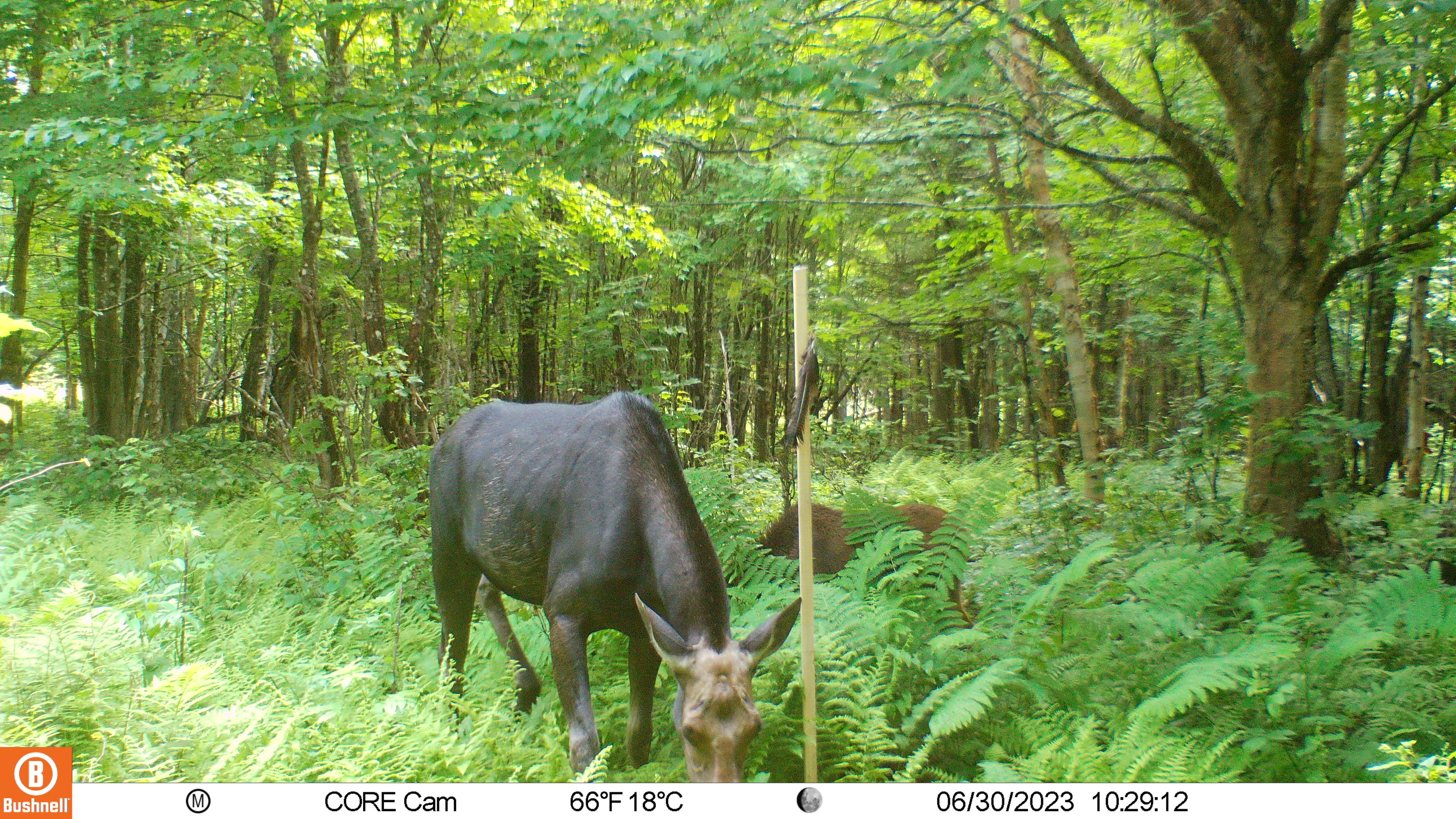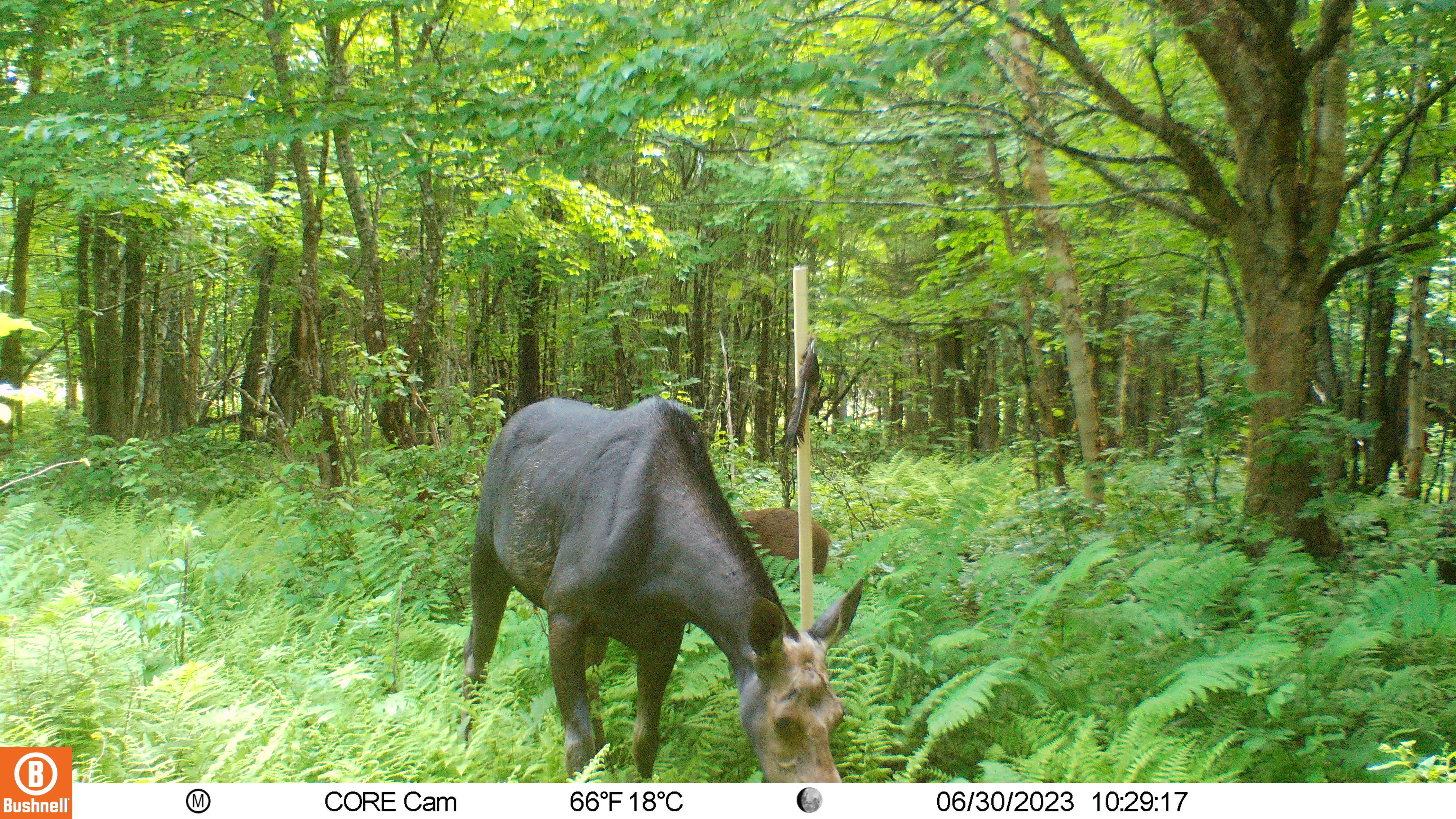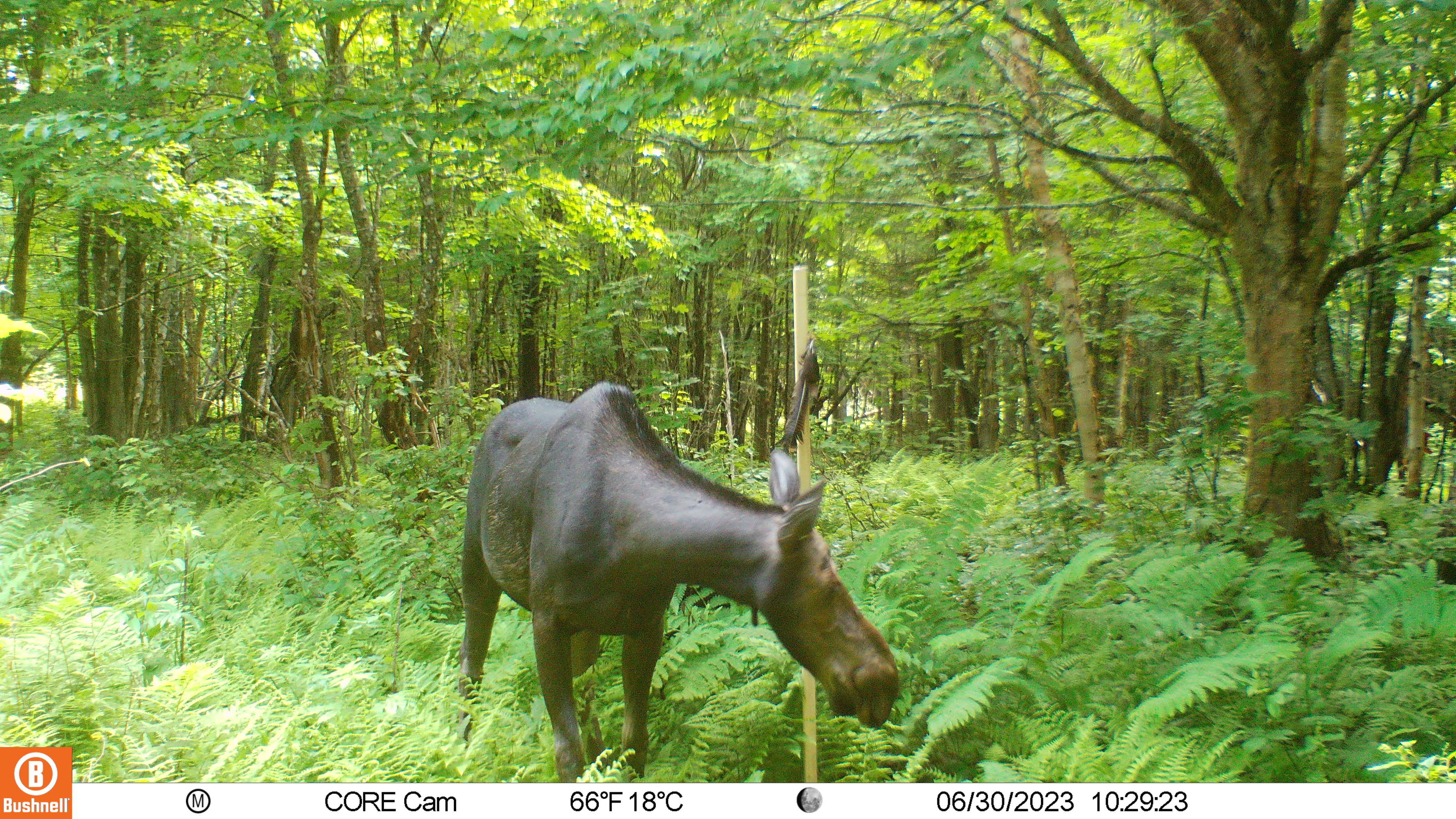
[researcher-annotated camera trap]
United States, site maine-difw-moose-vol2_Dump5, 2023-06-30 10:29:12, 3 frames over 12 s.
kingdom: Animalia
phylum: Chordata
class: Mammalia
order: Artiodactyla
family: Cervidae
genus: Alces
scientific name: Alces alces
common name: moose